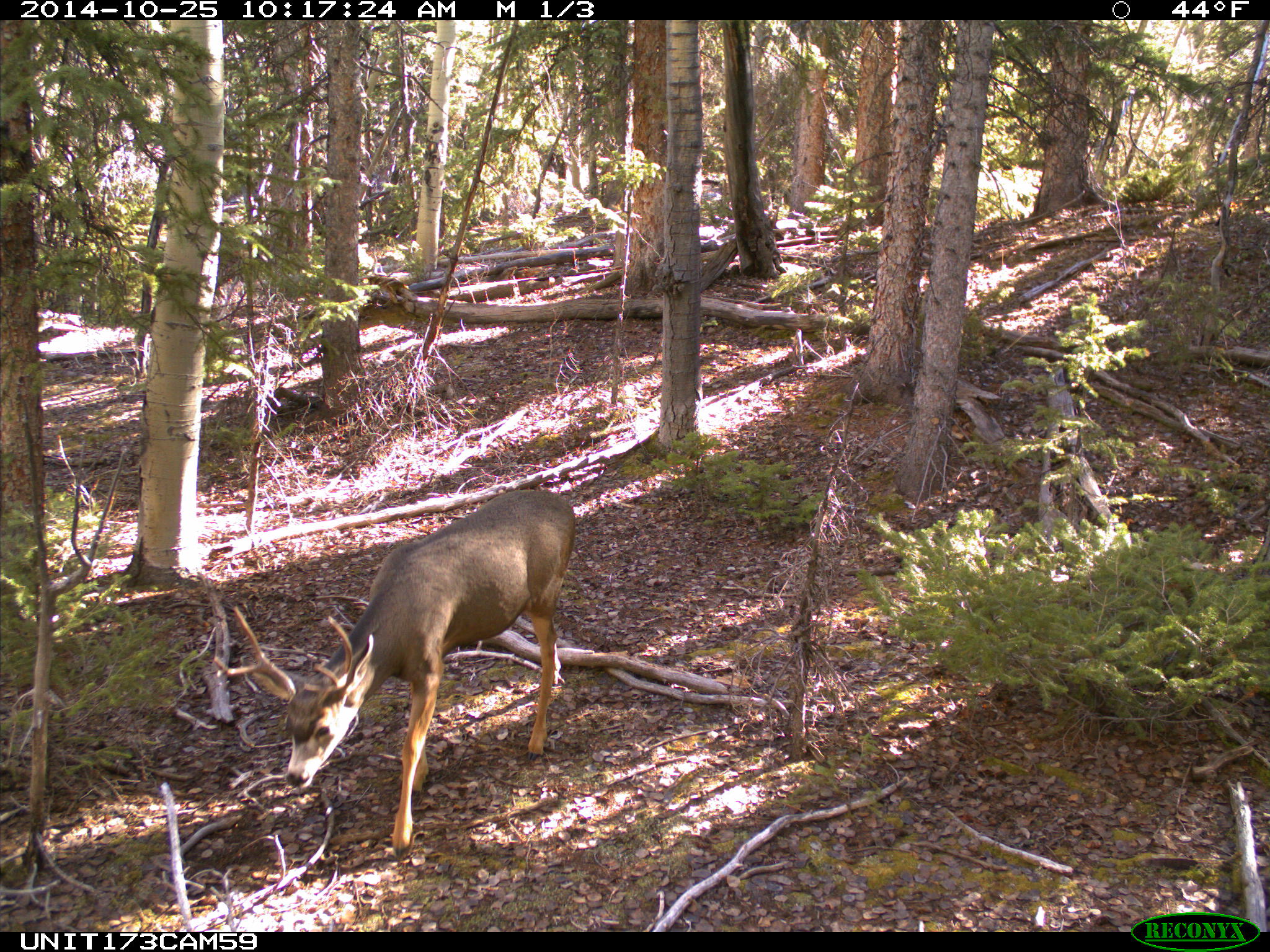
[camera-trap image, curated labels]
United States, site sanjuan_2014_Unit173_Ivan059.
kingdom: Animalia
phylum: Chordata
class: Mammalia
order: Artiodactyla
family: Cervidae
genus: Odocoileus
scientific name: Odocoileus hemionus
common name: mule deer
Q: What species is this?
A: Odocoileus hemionus (mule deer).